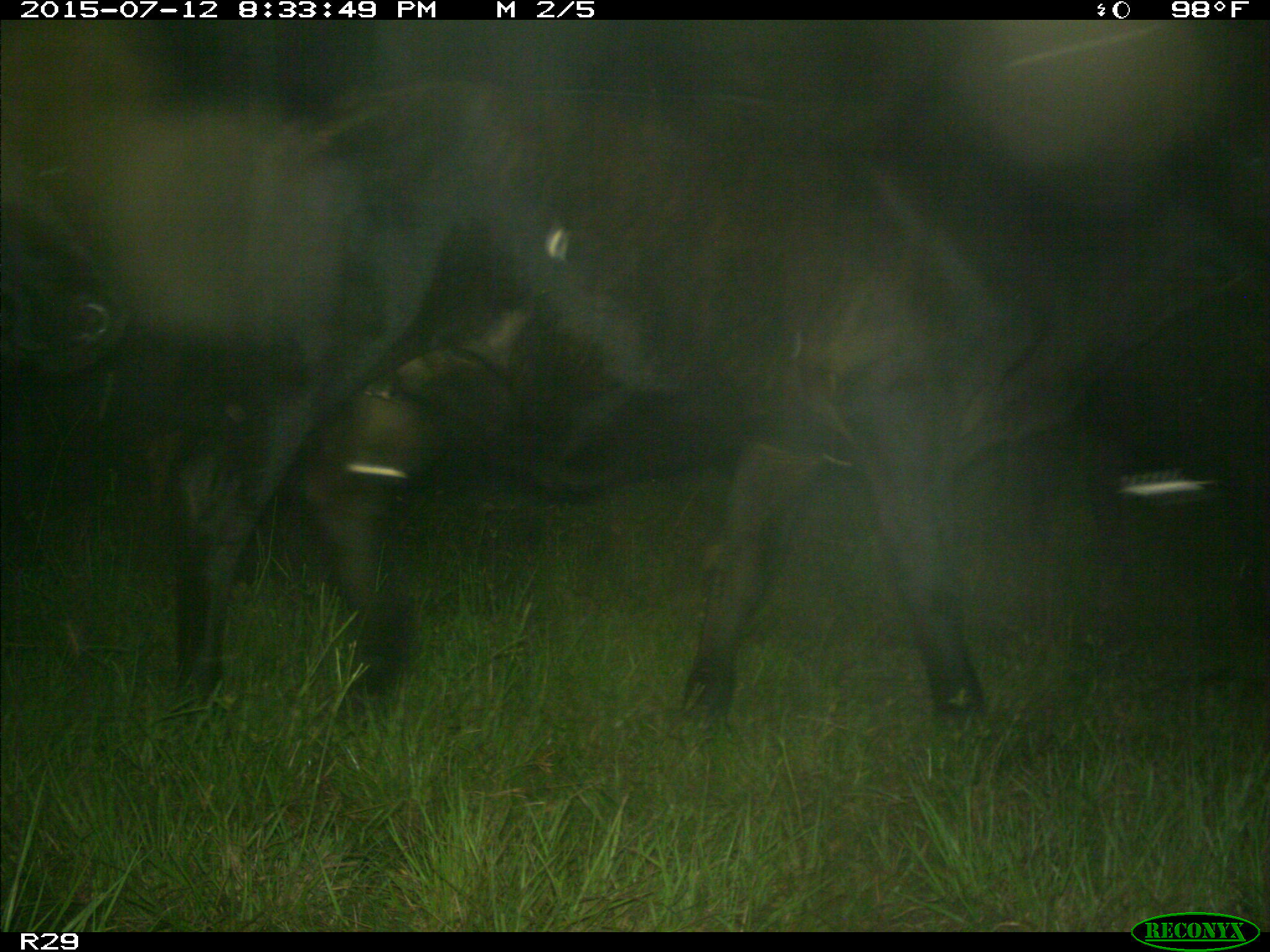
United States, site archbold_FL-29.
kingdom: Animalia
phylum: Chordata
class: Mammalia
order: Artiodactyla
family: Bovidae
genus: Bos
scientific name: Bos taurus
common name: domestic cow